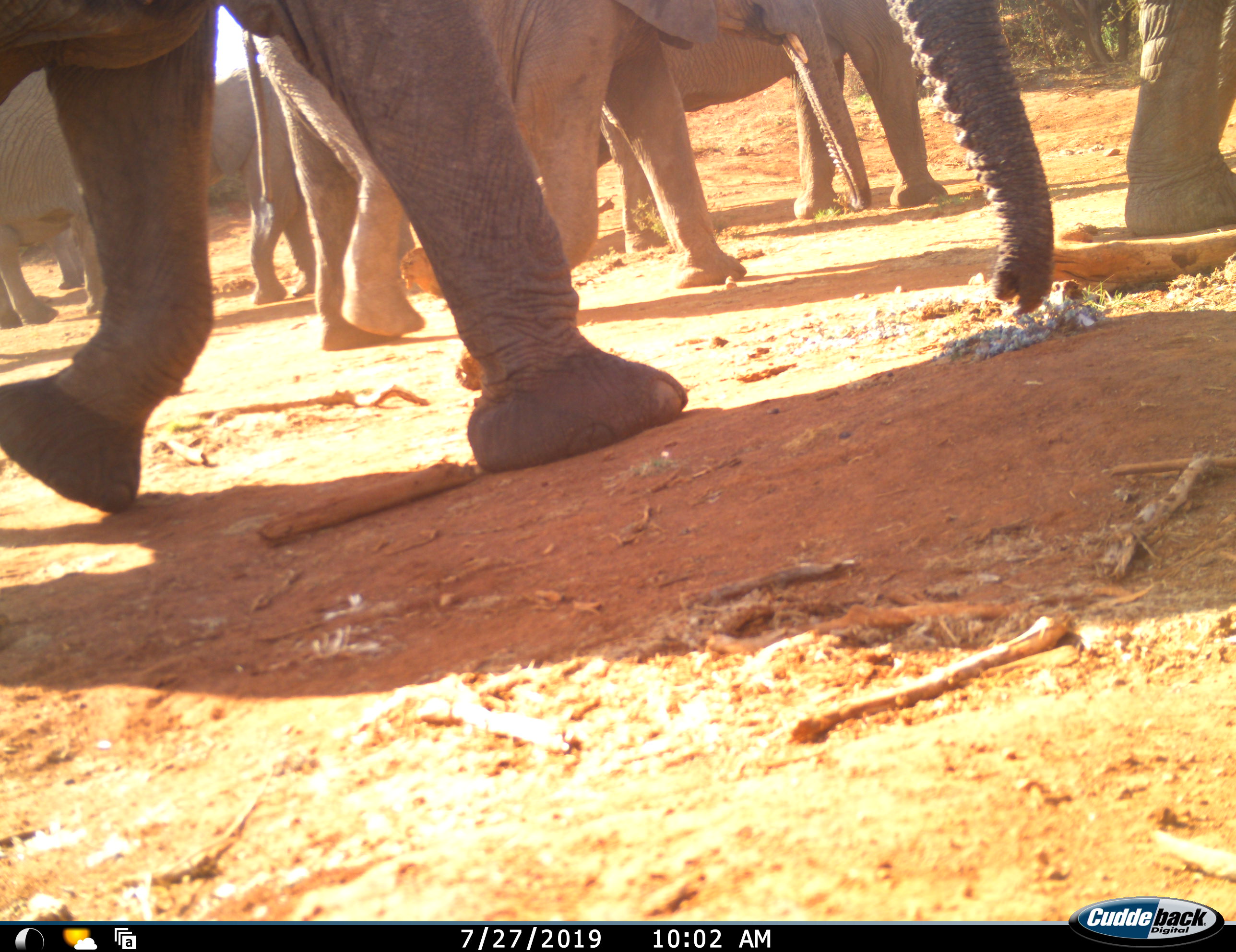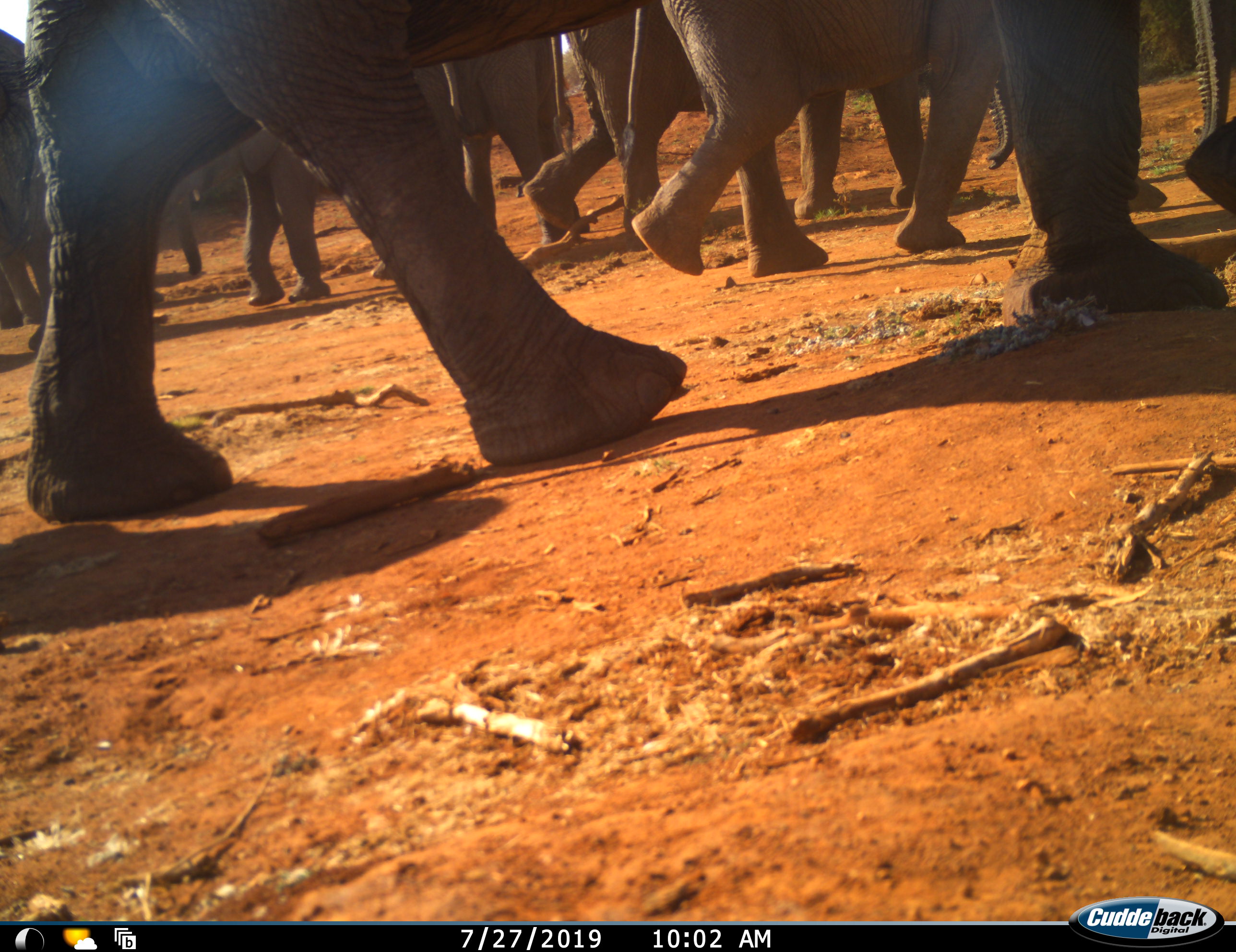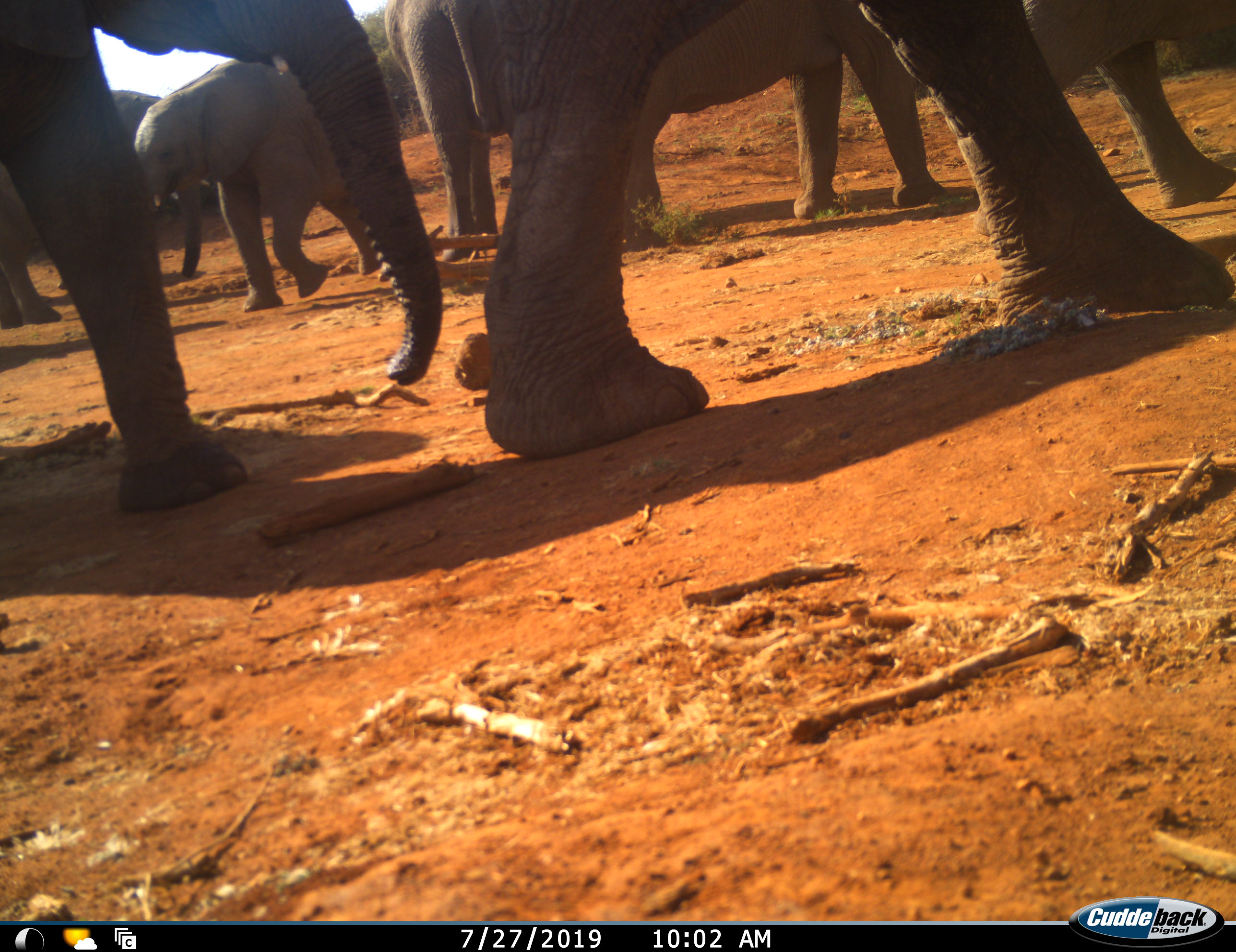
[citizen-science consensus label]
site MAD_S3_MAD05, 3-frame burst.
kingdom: Animalia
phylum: Chordata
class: Mammalia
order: Proboscidea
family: Elephantidae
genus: Loxodonta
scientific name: Loxodonta africana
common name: african bush elephant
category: elephant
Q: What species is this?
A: Elephant (african bush elephant) (Loxodonta africana).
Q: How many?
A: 7.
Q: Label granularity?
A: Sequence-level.